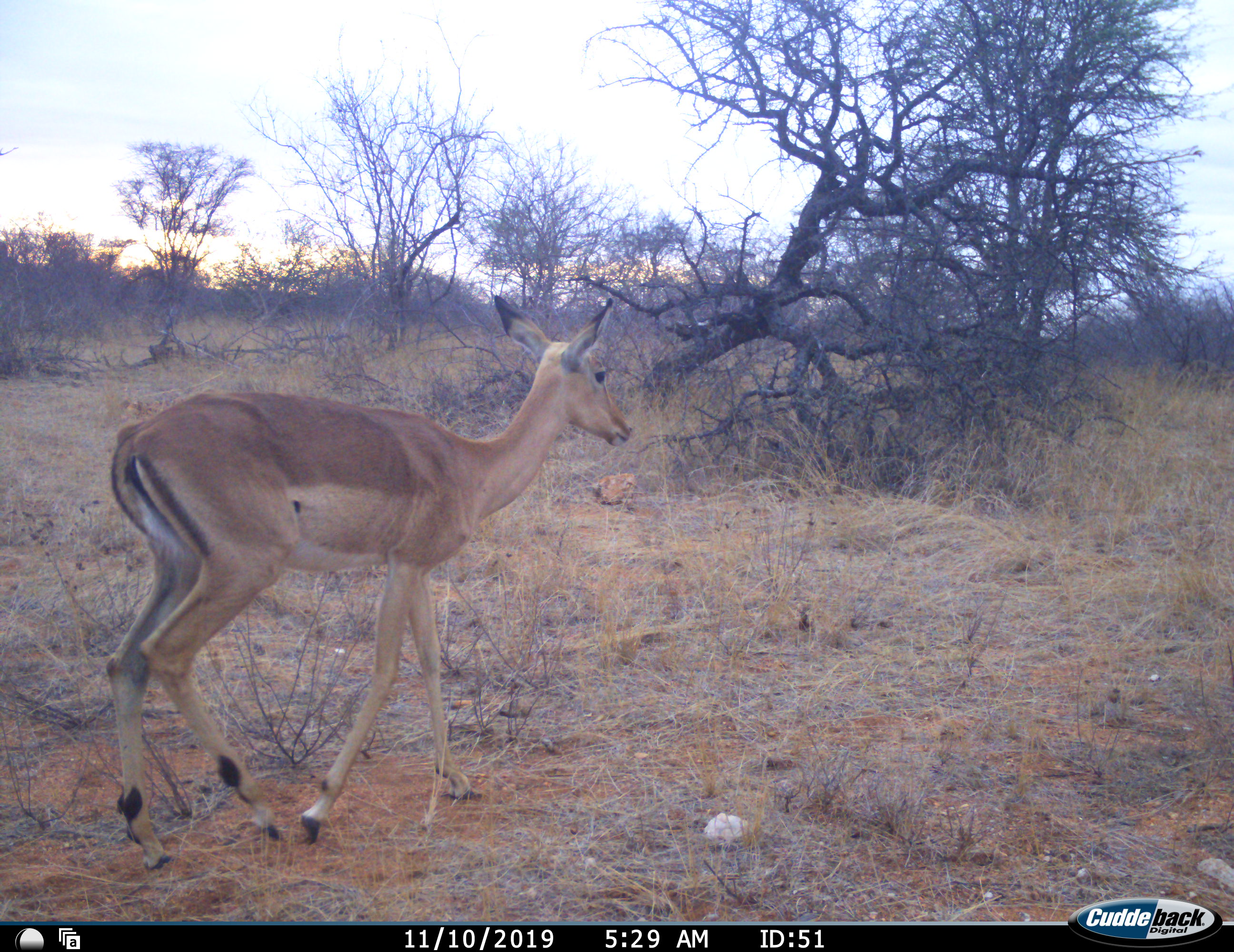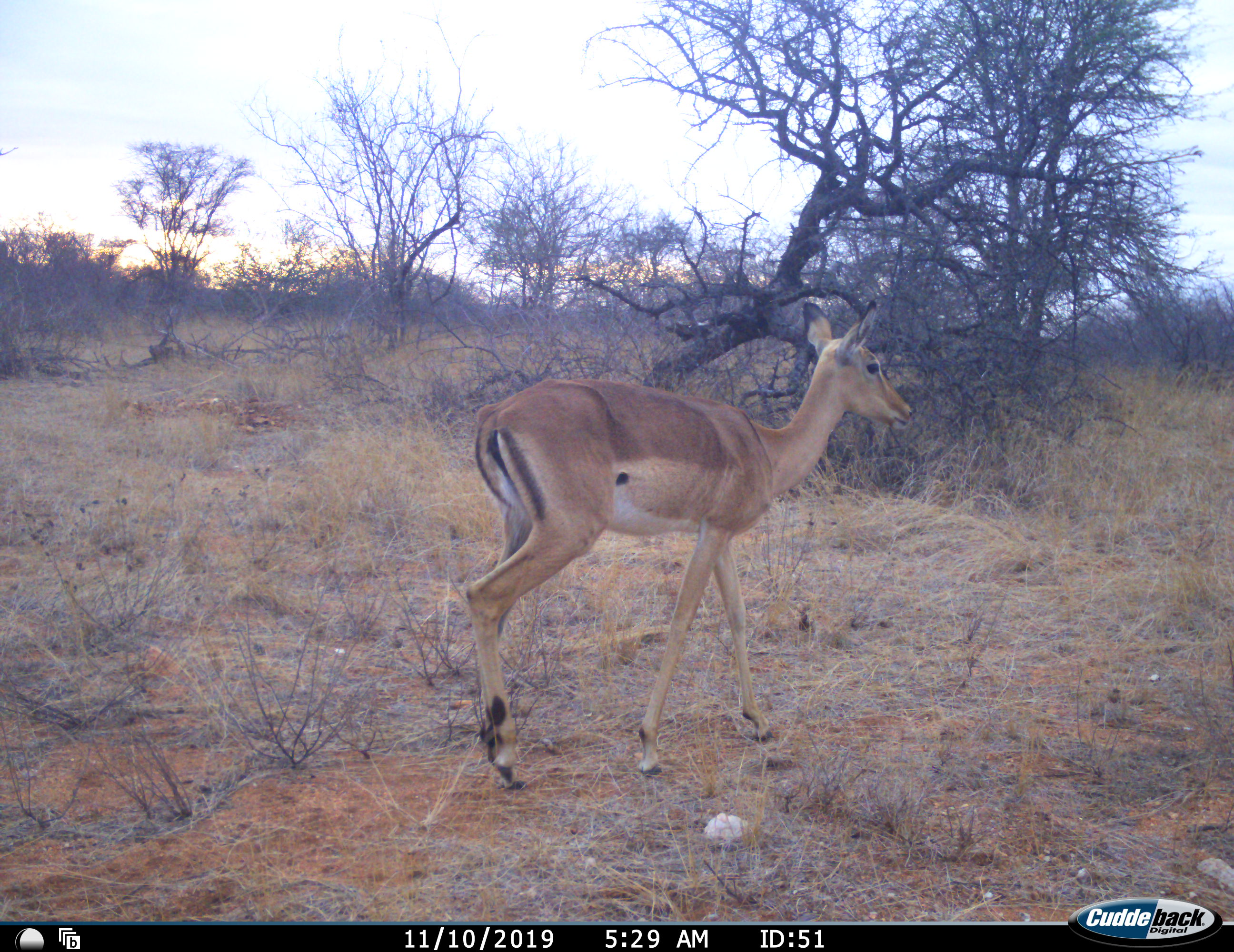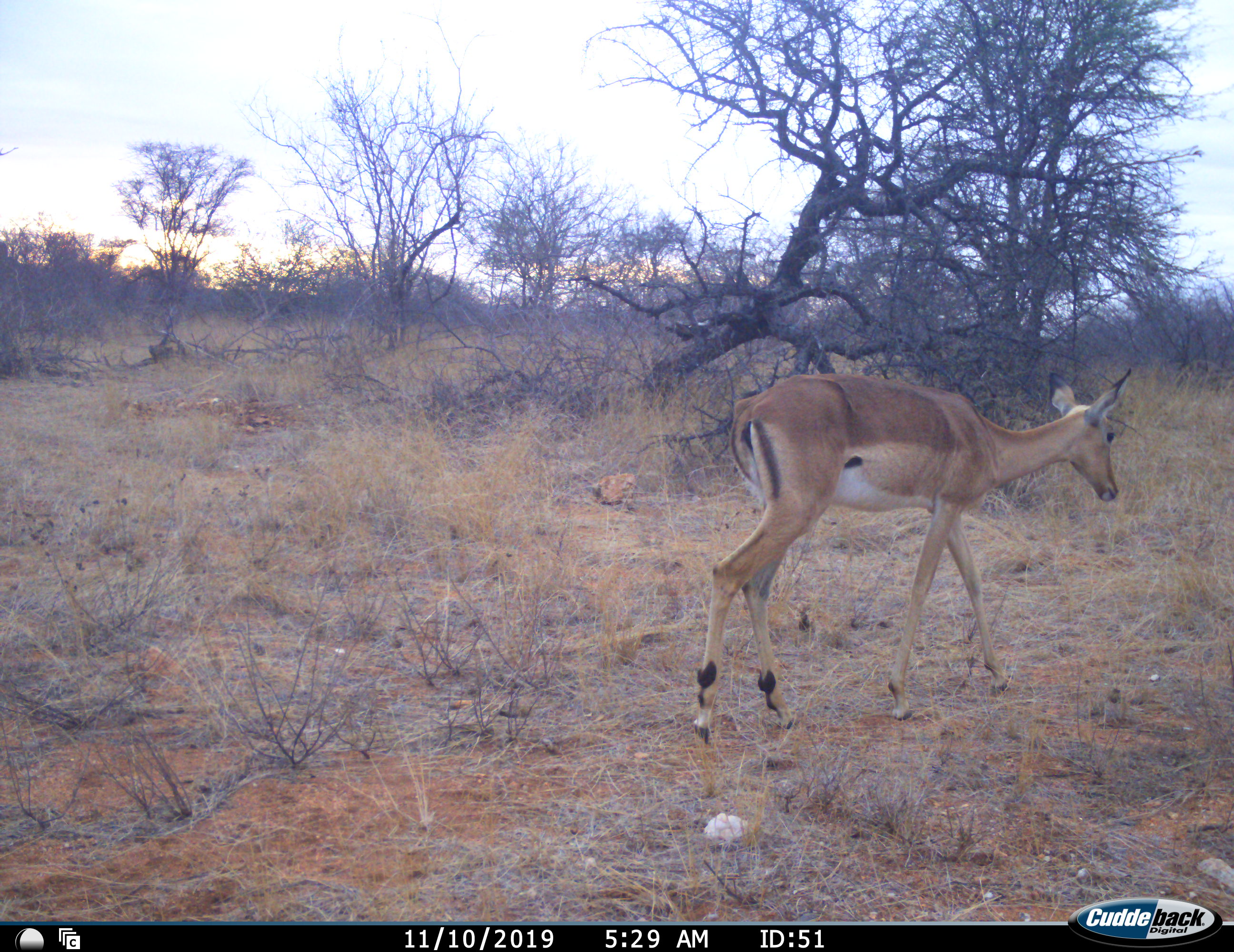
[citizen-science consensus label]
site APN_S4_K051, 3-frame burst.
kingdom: Animalia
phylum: Chordata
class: Mammalia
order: Artiodactyla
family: Bovidae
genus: Aepyceros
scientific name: Aepyceros melampus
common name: impala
Impala (Aepyceros melampus), count 1. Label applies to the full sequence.